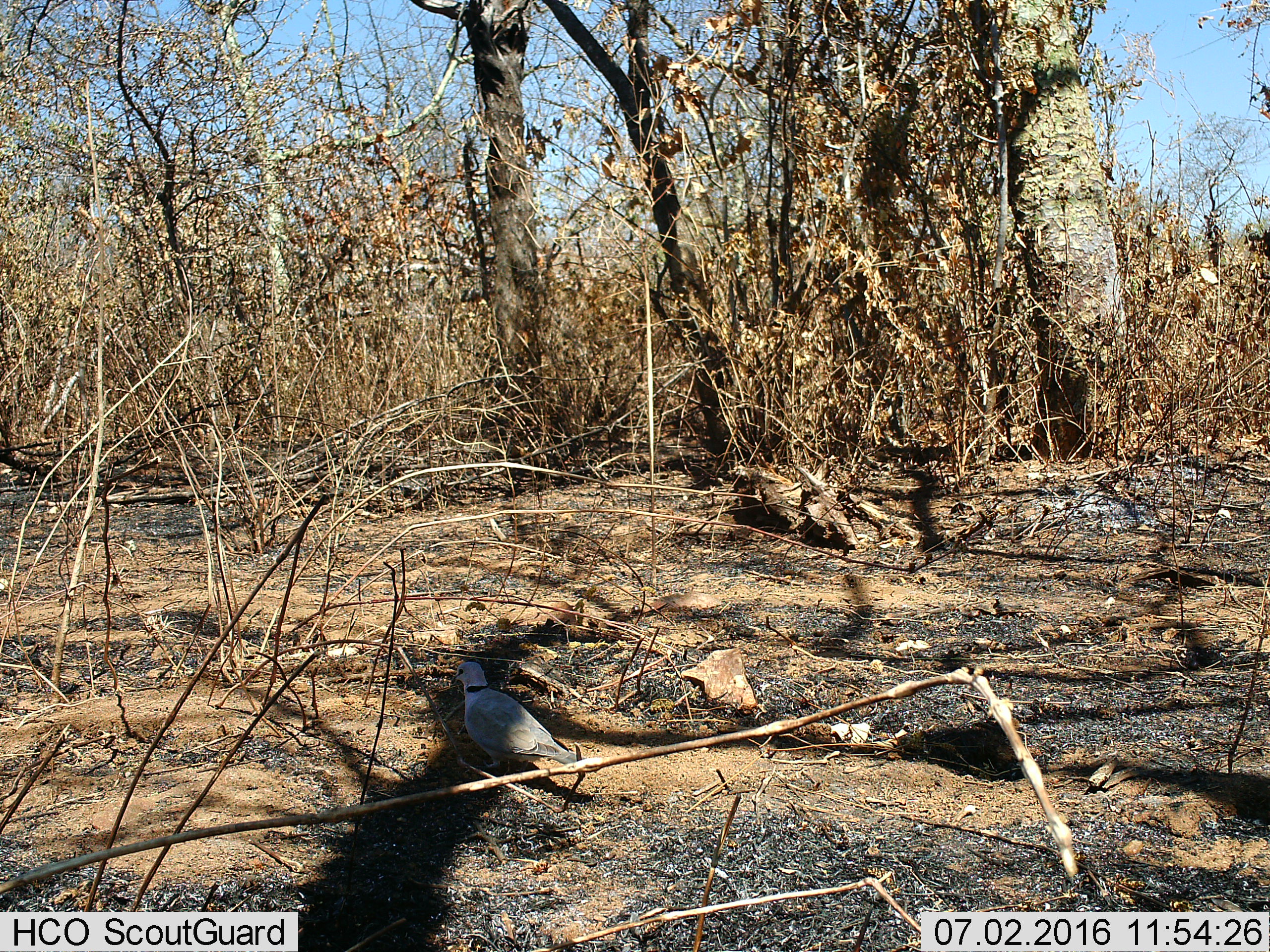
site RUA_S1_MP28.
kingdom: Animalia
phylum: Chordata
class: Aves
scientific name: Aves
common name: bird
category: birdother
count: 1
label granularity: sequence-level